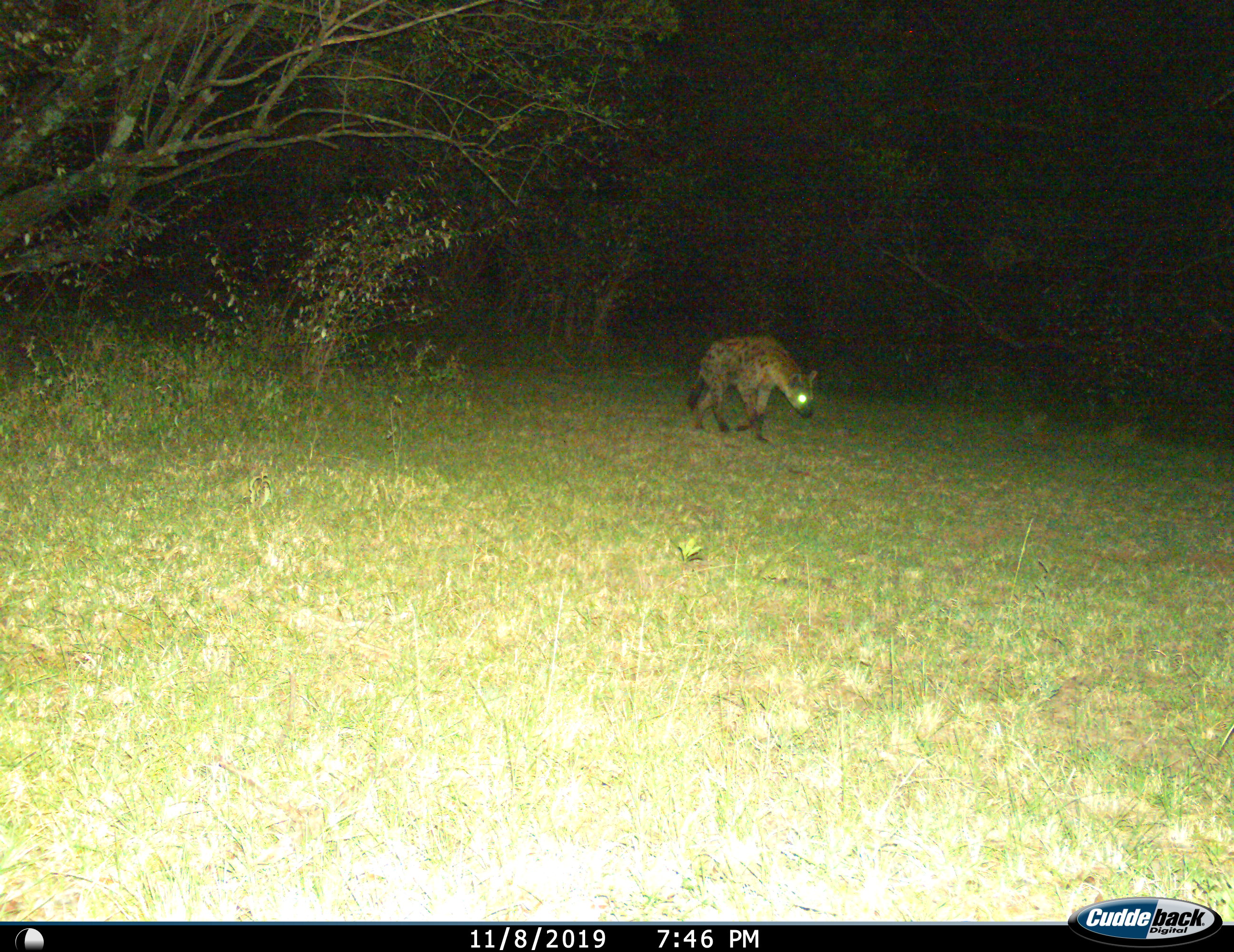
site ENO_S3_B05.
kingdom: Animalia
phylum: Chordata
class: Mammalia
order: Carnivora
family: Hyaenidae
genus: Crocuta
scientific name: Crocuta crocuta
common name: spotted hyena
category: hyenaspotted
Hyenaspotted (spotted hyena) (Crocuta crocuta), count 1. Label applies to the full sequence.